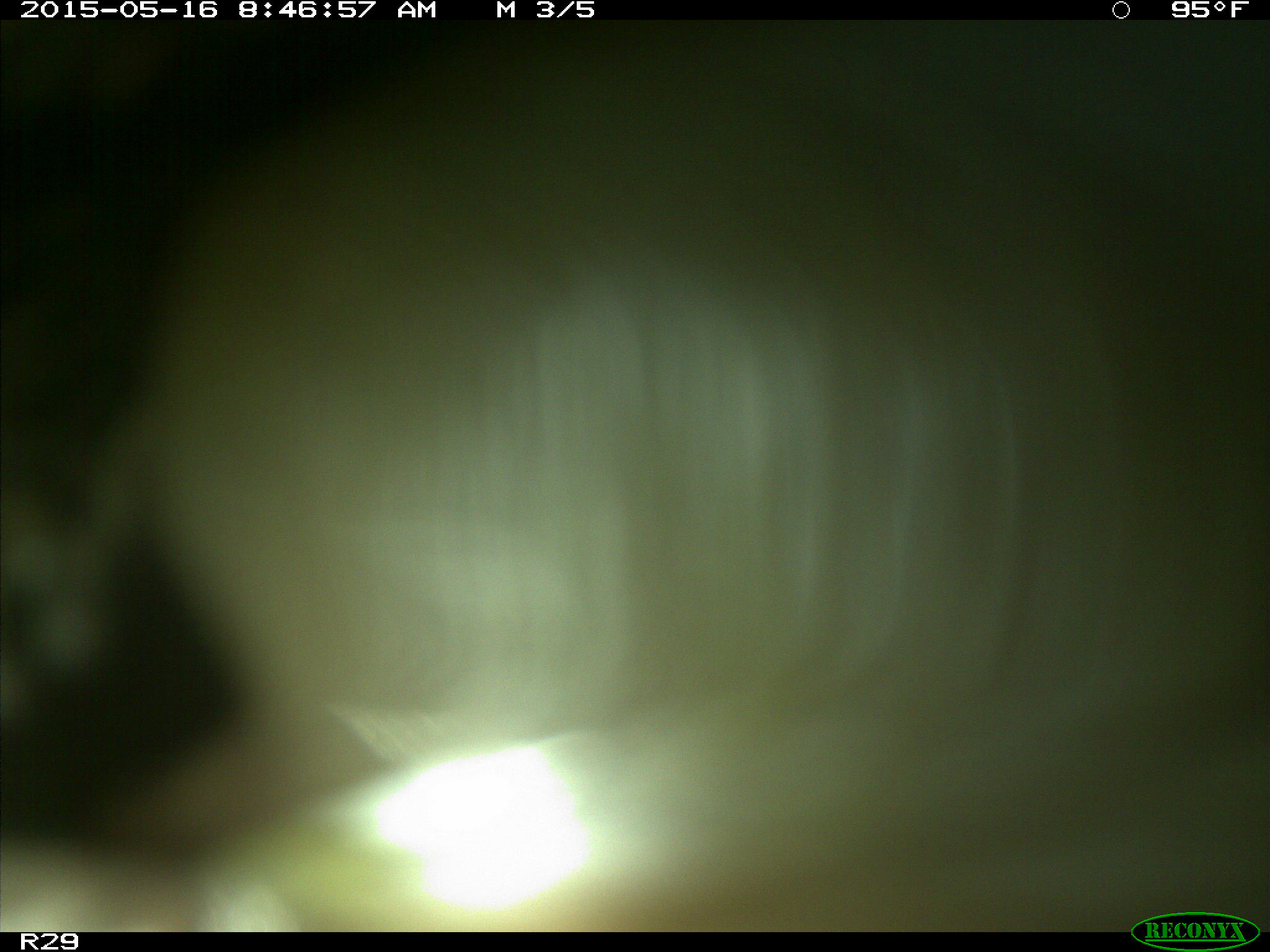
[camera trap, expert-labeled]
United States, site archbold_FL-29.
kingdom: Animalia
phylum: Chordata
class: Mammalia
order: Artiodactyla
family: Bovidae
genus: Bos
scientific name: Bos taurus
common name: domestic cow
Bos taurus (domestic cow).